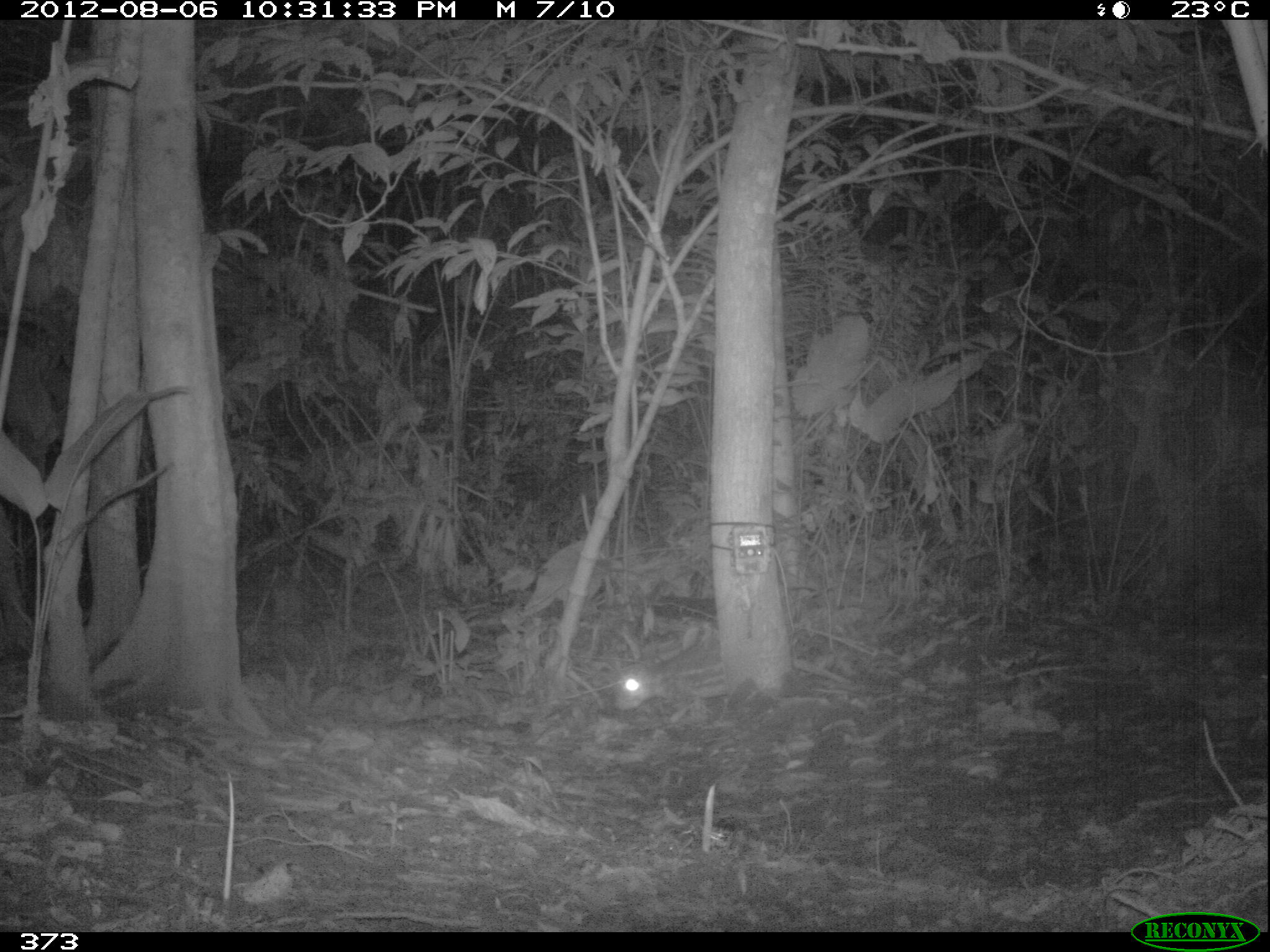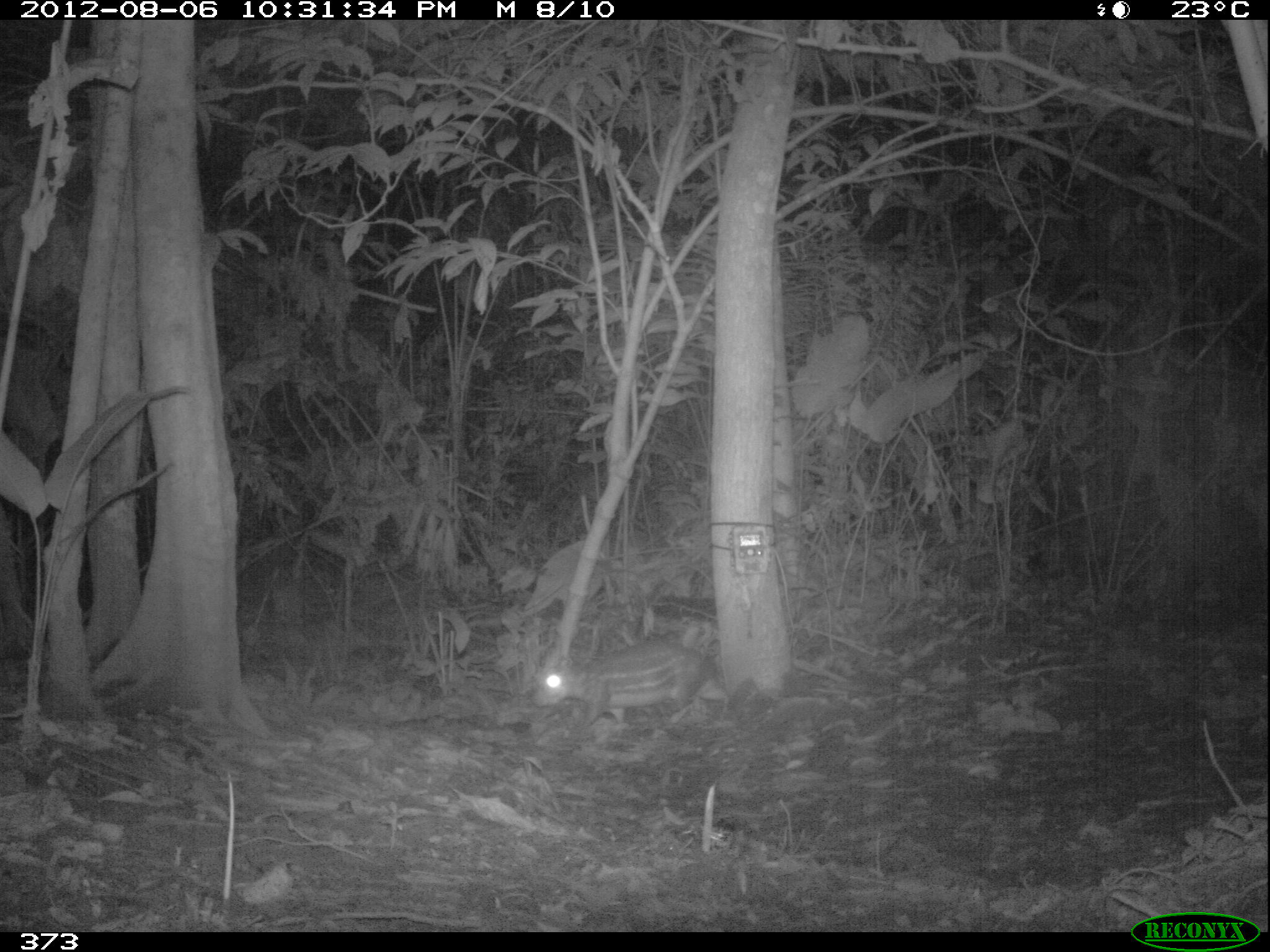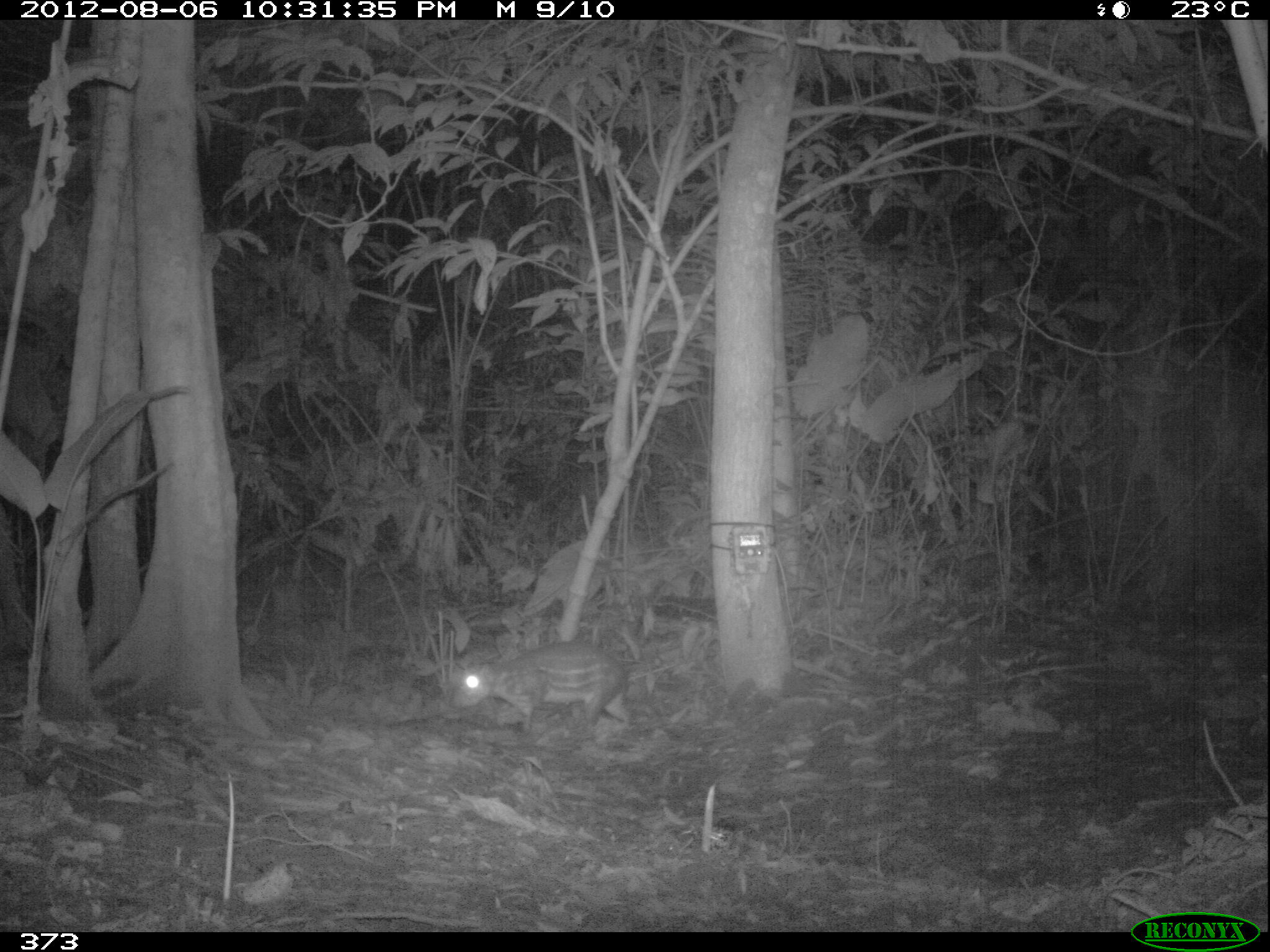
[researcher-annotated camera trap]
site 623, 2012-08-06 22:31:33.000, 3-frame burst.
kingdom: Animalia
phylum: Chordata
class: Mammalia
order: Rodentia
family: Cuniculidae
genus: Cuniculus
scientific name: Cuniculus paca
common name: spotted paca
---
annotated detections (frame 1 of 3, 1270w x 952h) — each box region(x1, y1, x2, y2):
cuniculus paca: region(611, 632, 725, 722)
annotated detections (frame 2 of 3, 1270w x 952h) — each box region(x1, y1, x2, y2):
cuniculus paca: region(528, 637, 730, 729)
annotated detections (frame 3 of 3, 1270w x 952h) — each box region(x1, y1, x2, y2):
cuniculus paca: region(446, 639, 634, 731)